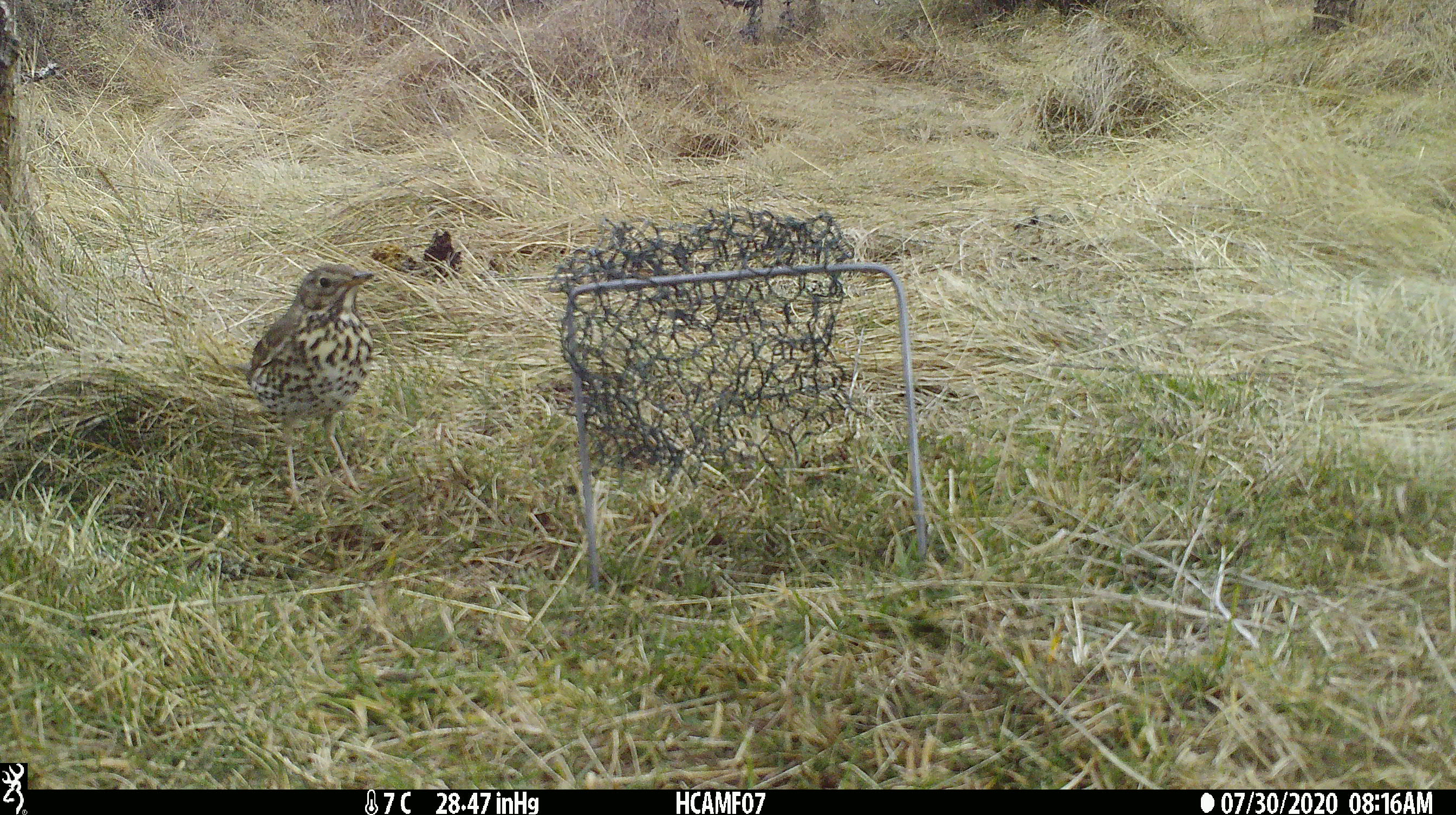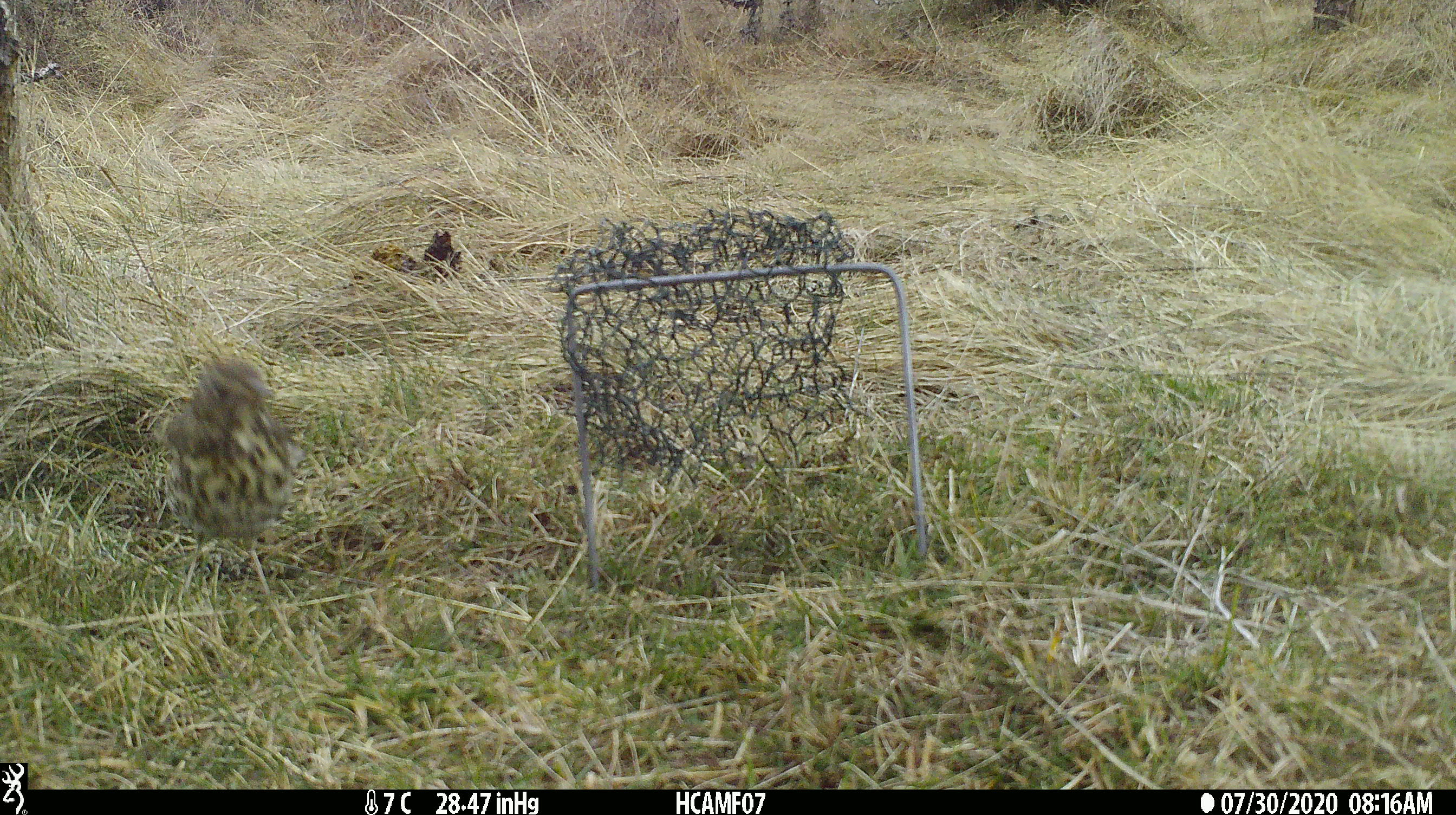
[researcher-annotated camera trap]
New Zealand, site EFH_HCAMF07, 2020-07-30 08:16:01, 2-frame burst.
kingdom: Animalia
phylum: Chordata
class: Aves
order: Passeriformes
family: Turdidae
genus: Turdus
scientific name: Turdus philomelos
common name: song thrush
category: thrush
Thrush (song thrush) (Turdus philomelos).